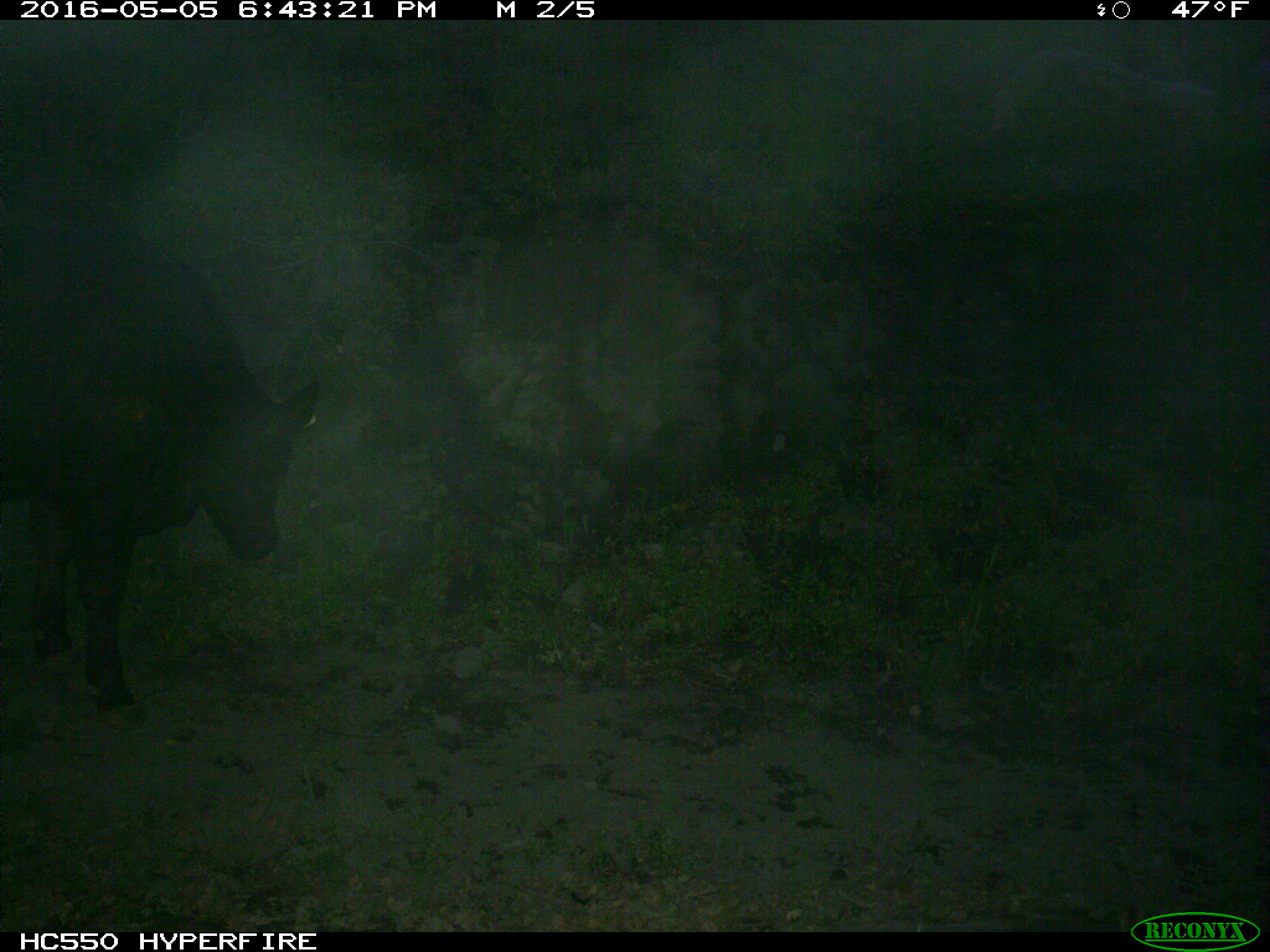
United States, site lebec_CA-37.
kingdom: Animalia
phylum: Chordata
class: Mammalia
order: Artiodactyla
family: Bovidae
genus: Bos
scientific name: Bos taurus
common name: domestic cow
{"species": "Bos taurus (domestic cow)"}